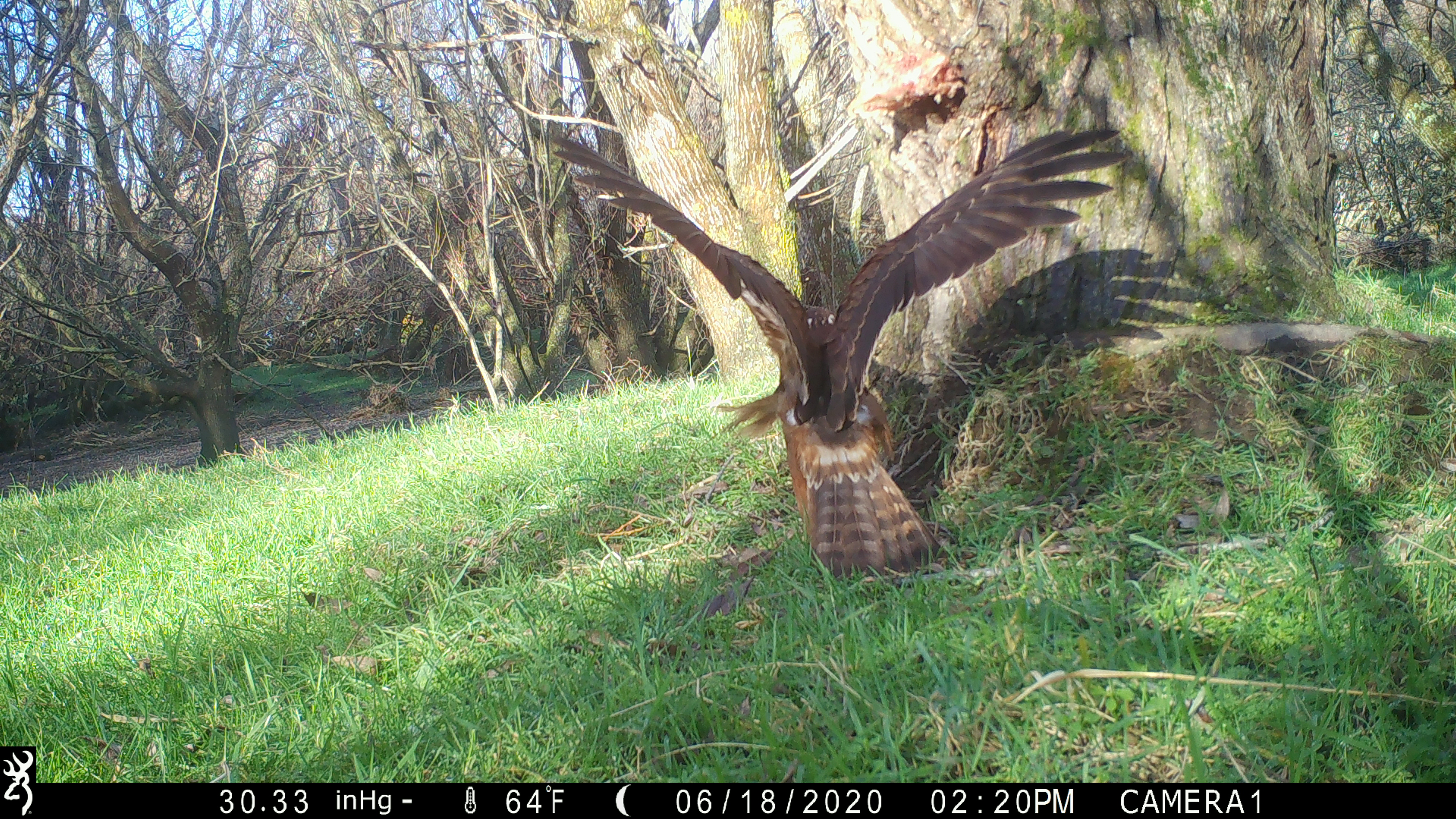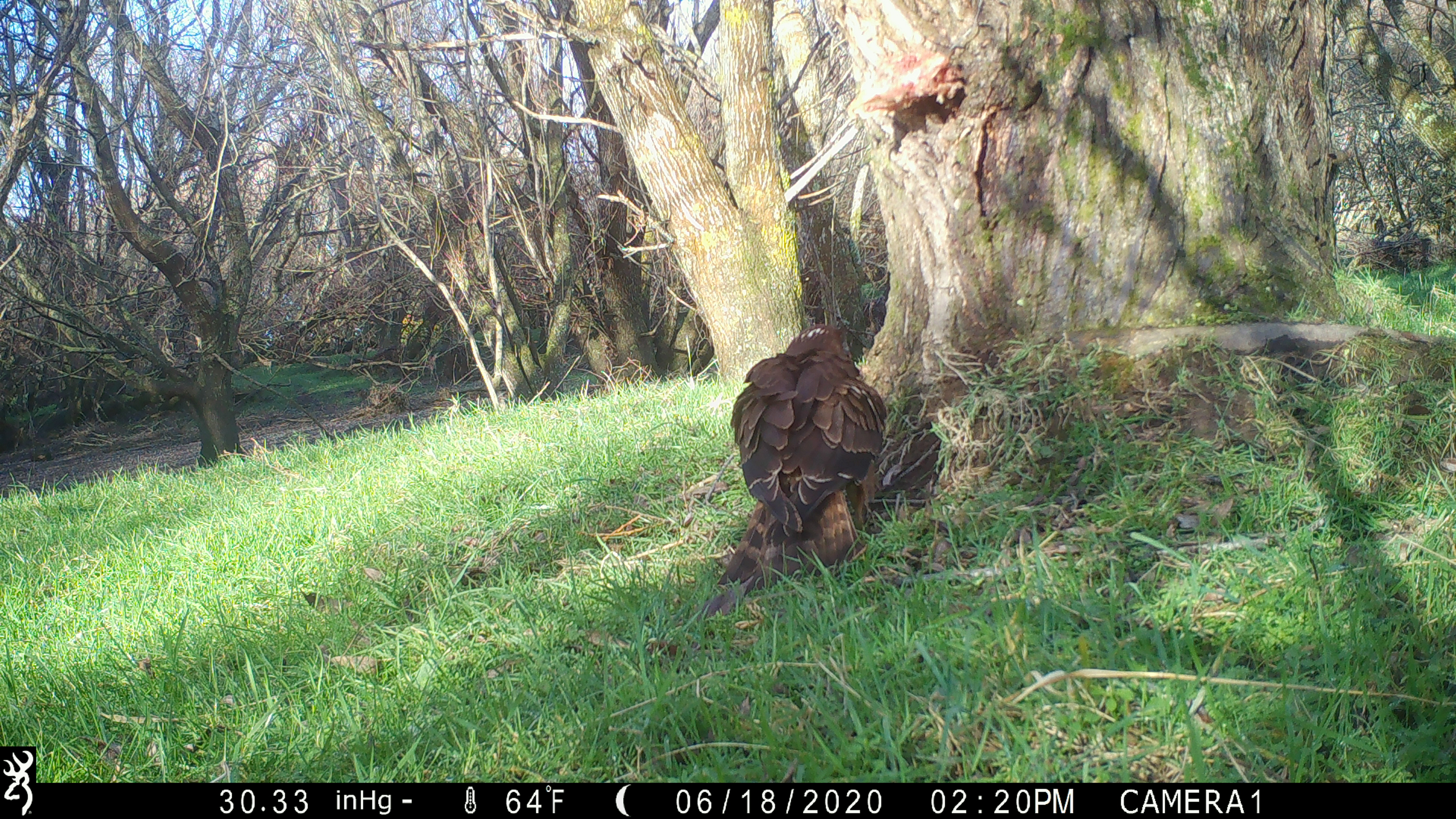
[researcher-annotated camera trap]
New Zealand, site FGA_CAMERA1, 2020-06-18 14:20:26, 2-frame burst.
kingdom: Animalia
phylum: Chordata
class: Aves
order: Accipitriformes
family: Accipitridae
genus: Circus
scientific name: Circus approximans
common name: swamp harrier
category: harrier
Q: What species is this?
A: Harrier (swamp harrier) (Circus approximans).